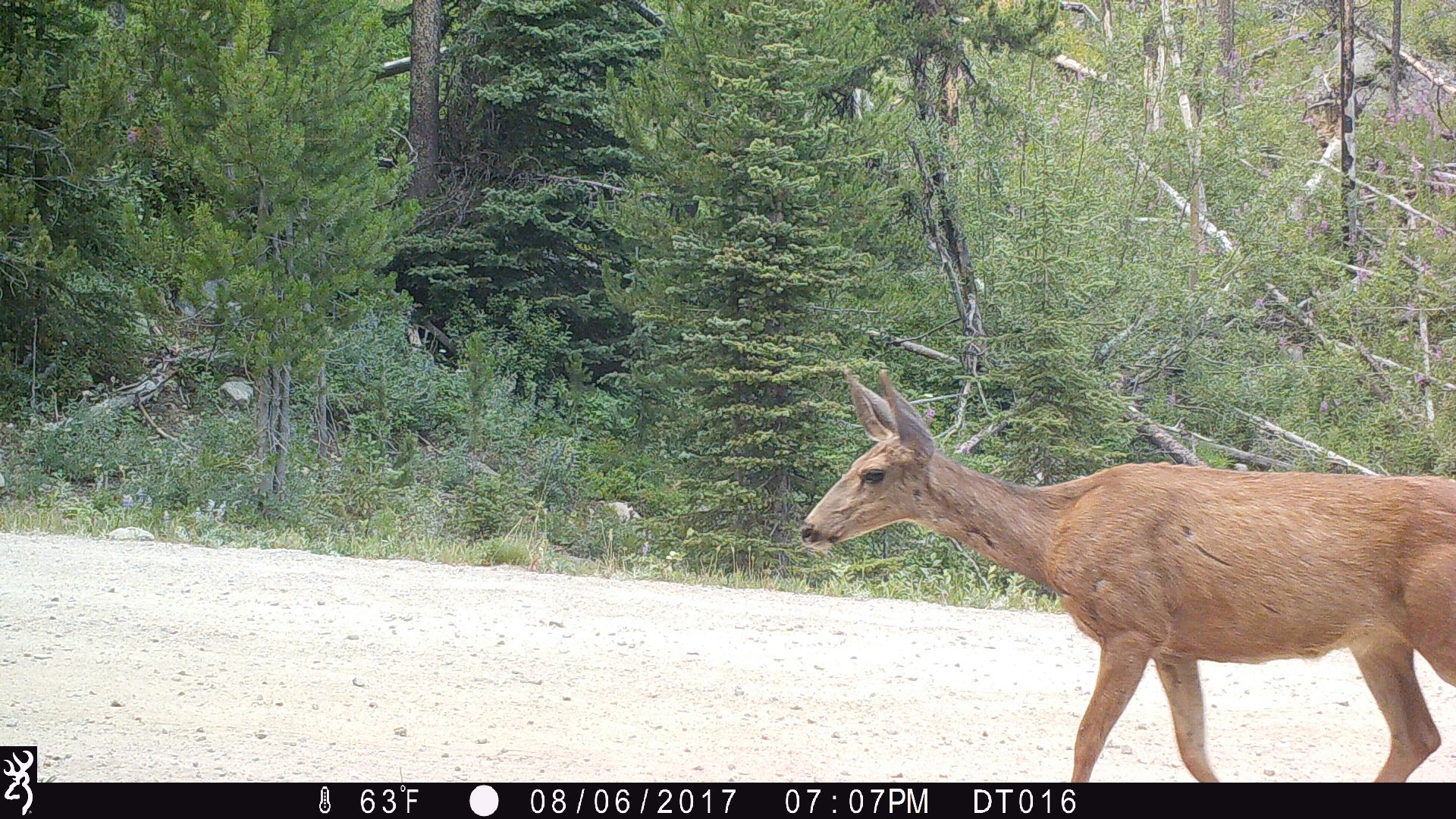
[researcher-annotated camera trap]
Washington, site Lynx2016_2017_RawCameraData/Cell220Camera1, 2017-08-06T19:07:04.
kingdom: Animalia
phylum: Chordata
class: Mammalia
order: Artiodactyla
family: Cervidae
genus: Odocoileus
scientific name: Odocoileus hemionus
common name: mule deer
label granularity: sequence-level